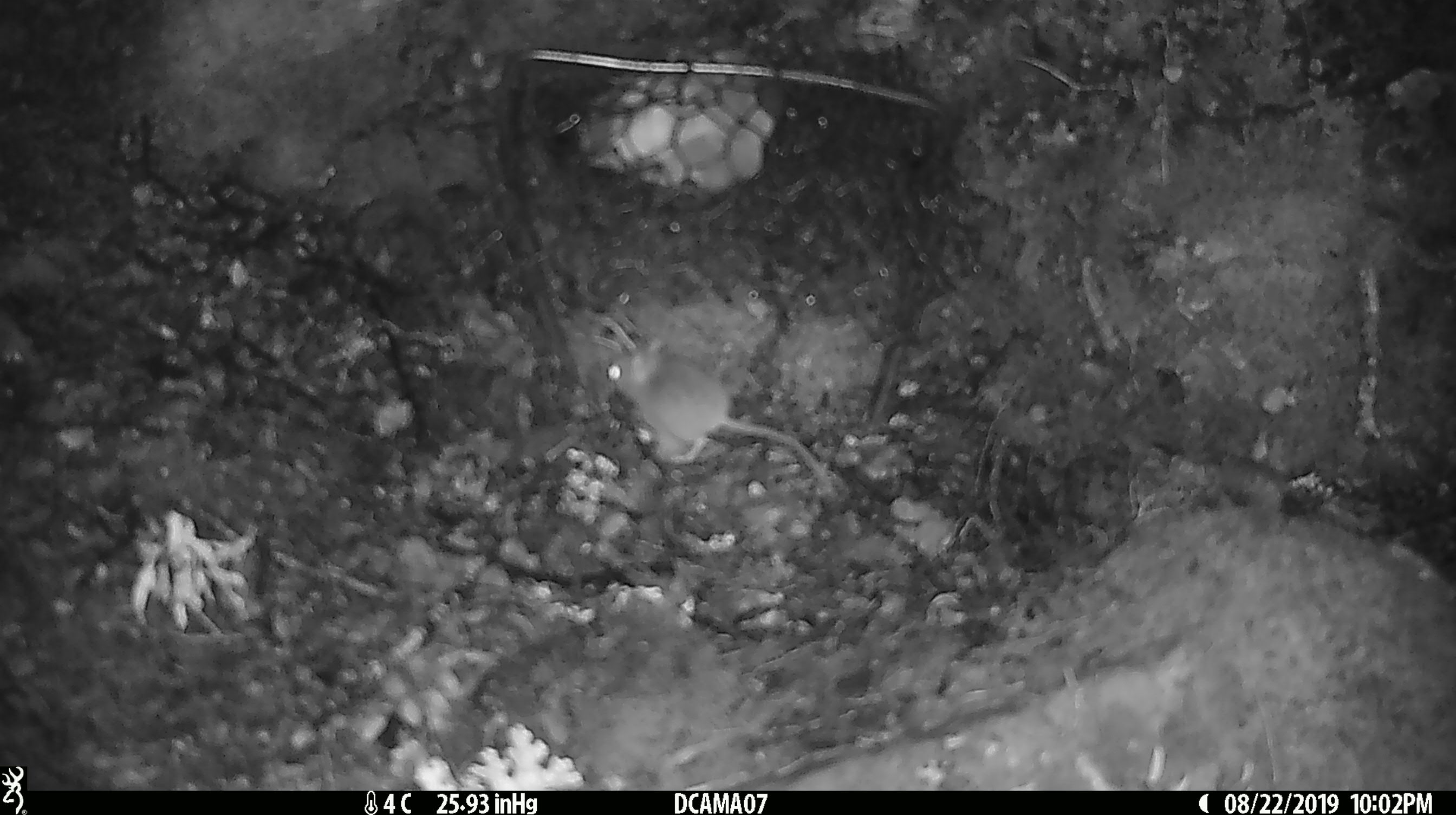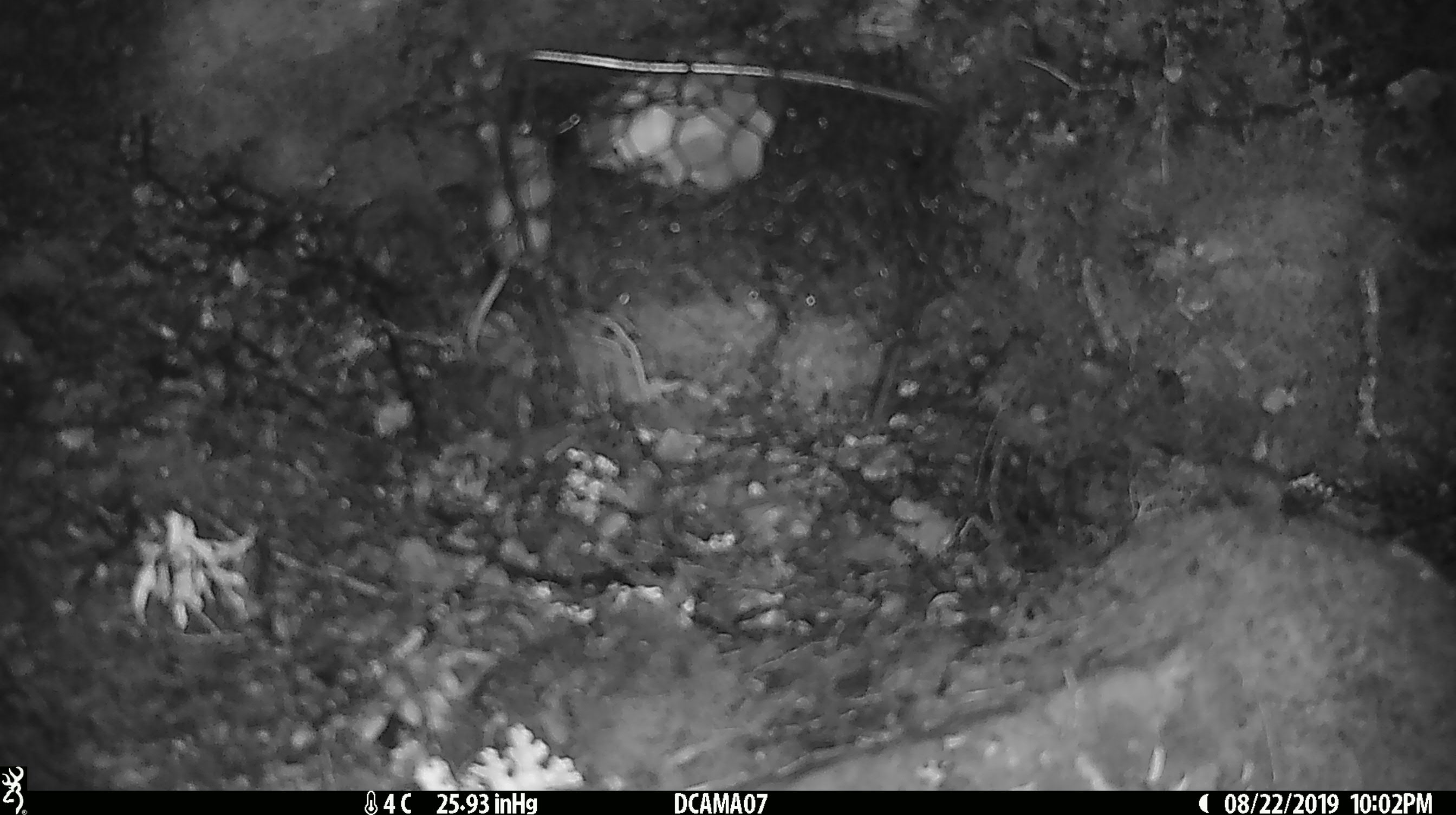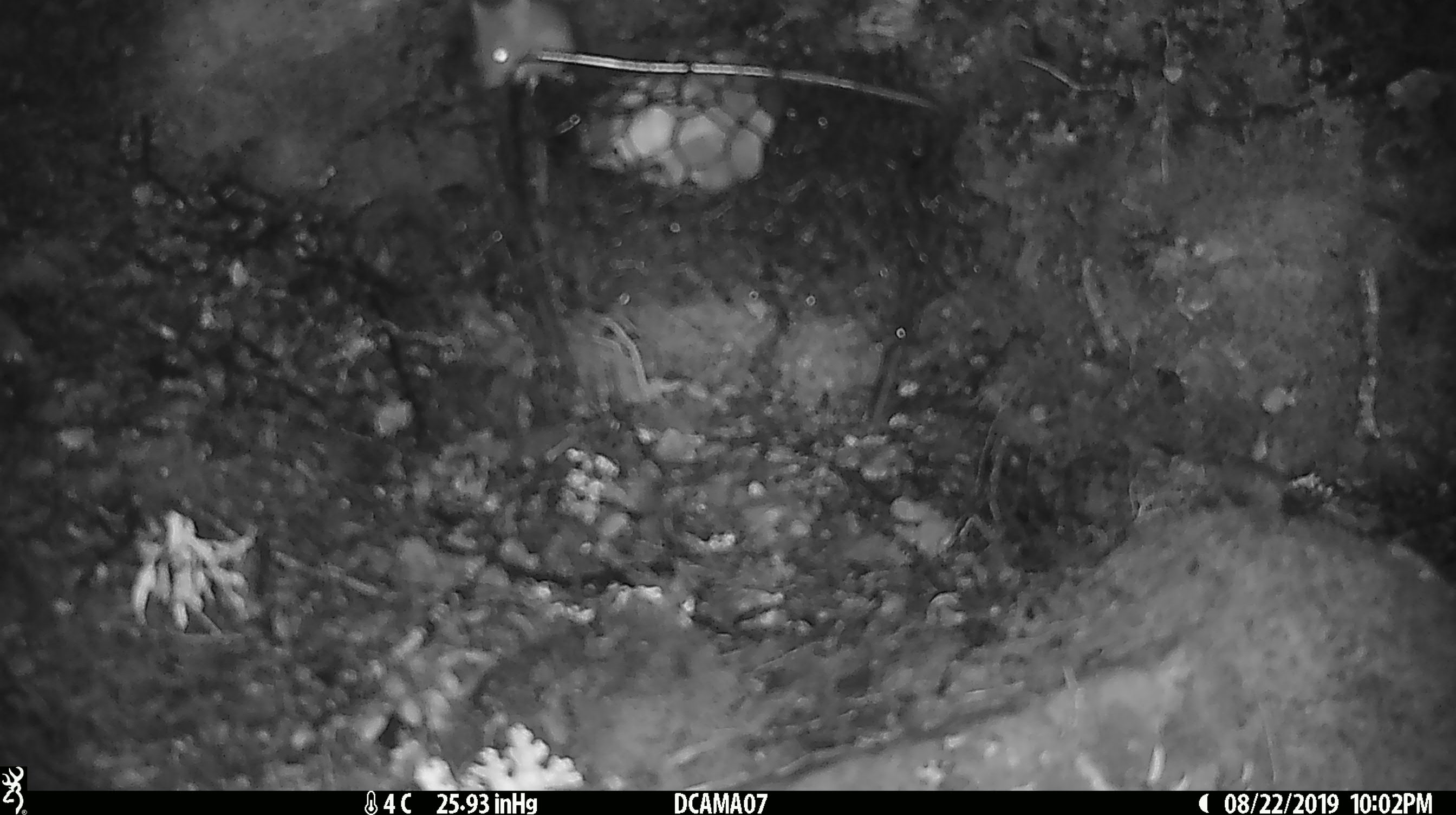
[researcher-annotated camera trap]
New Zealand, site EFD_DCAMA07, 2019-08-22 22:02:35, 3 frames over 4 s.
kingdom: Animalia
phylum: Chordata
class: Mammalia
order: Rodentia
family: Muridae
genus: Mus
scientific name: Mus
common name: mouse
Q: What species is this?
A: Mouse (Mus).